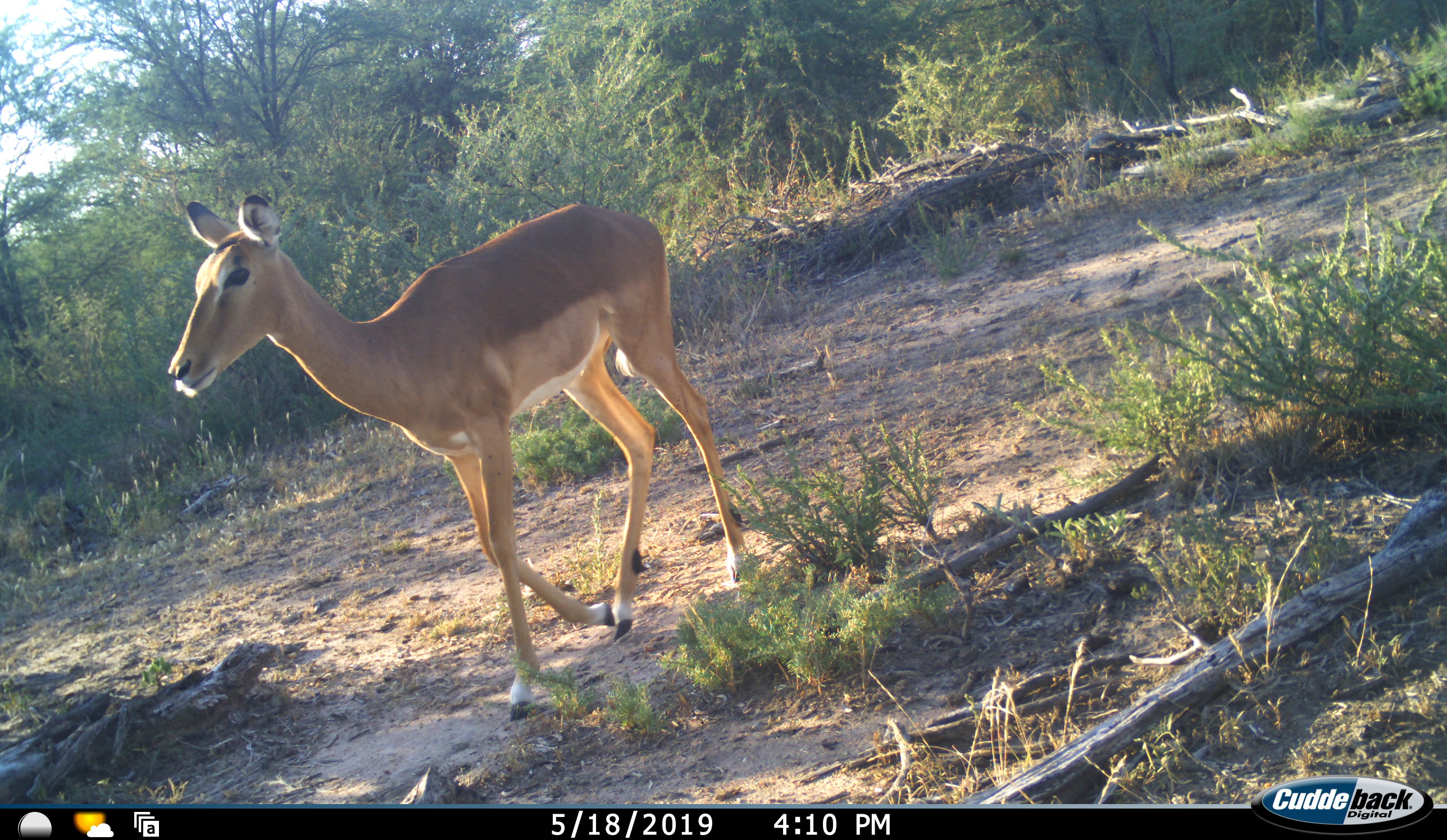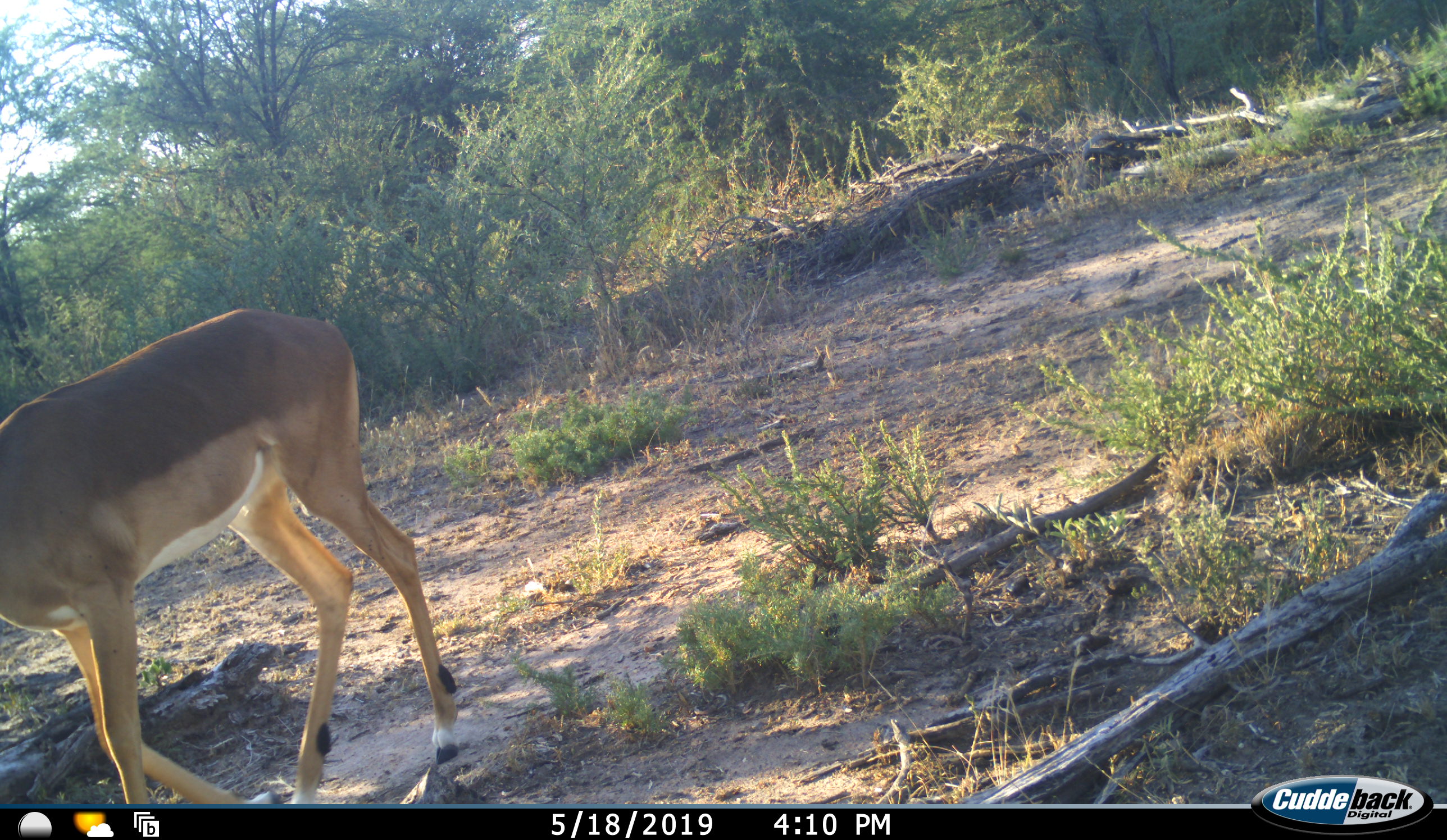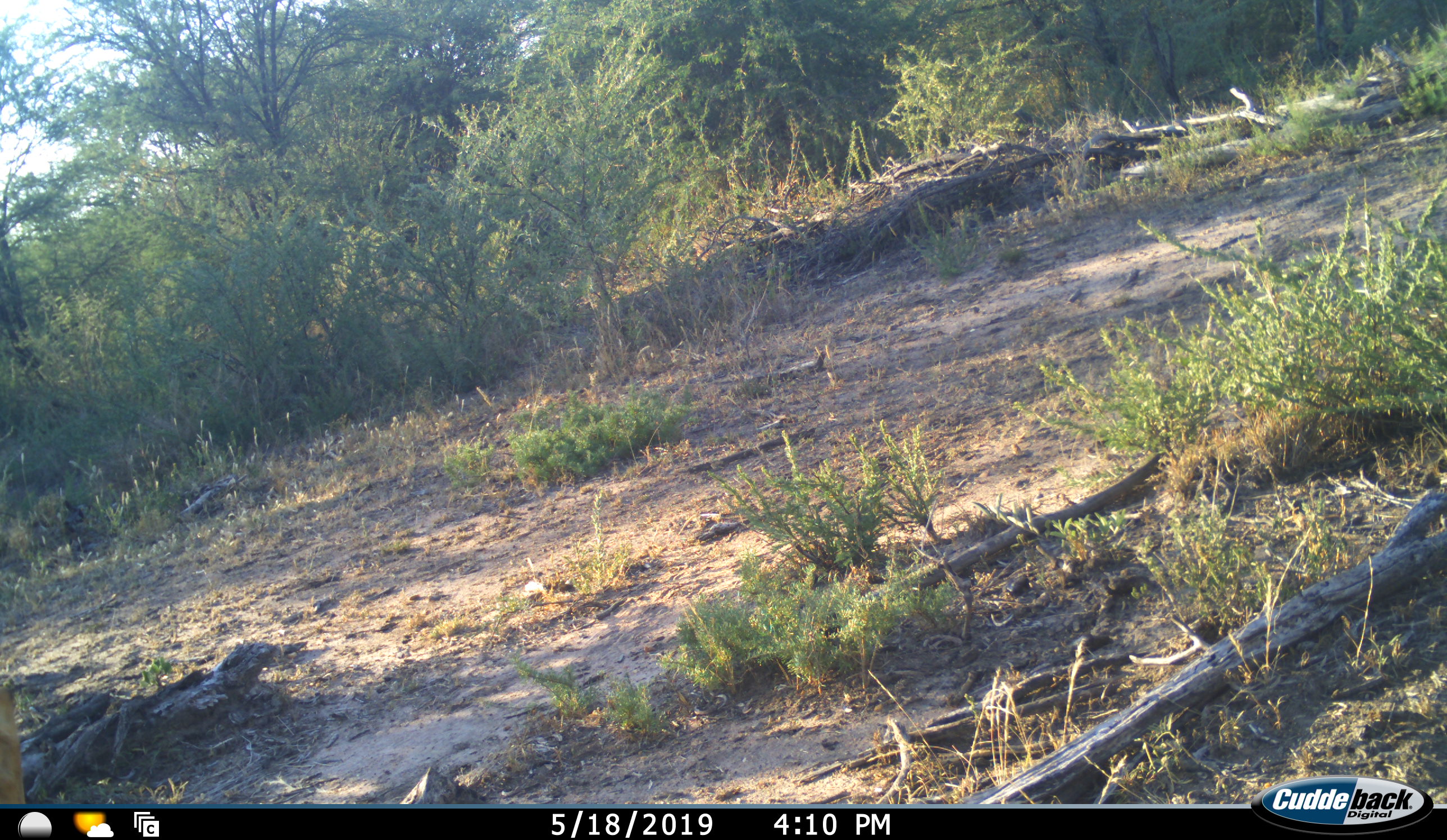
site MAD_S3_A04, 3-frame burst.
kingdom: Animalia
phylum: Chordata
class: Mammalia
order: Artiodactyla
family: Bovidae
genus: Aepyceros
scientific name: Aepyceros melampus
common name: impala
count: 1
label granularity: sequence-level